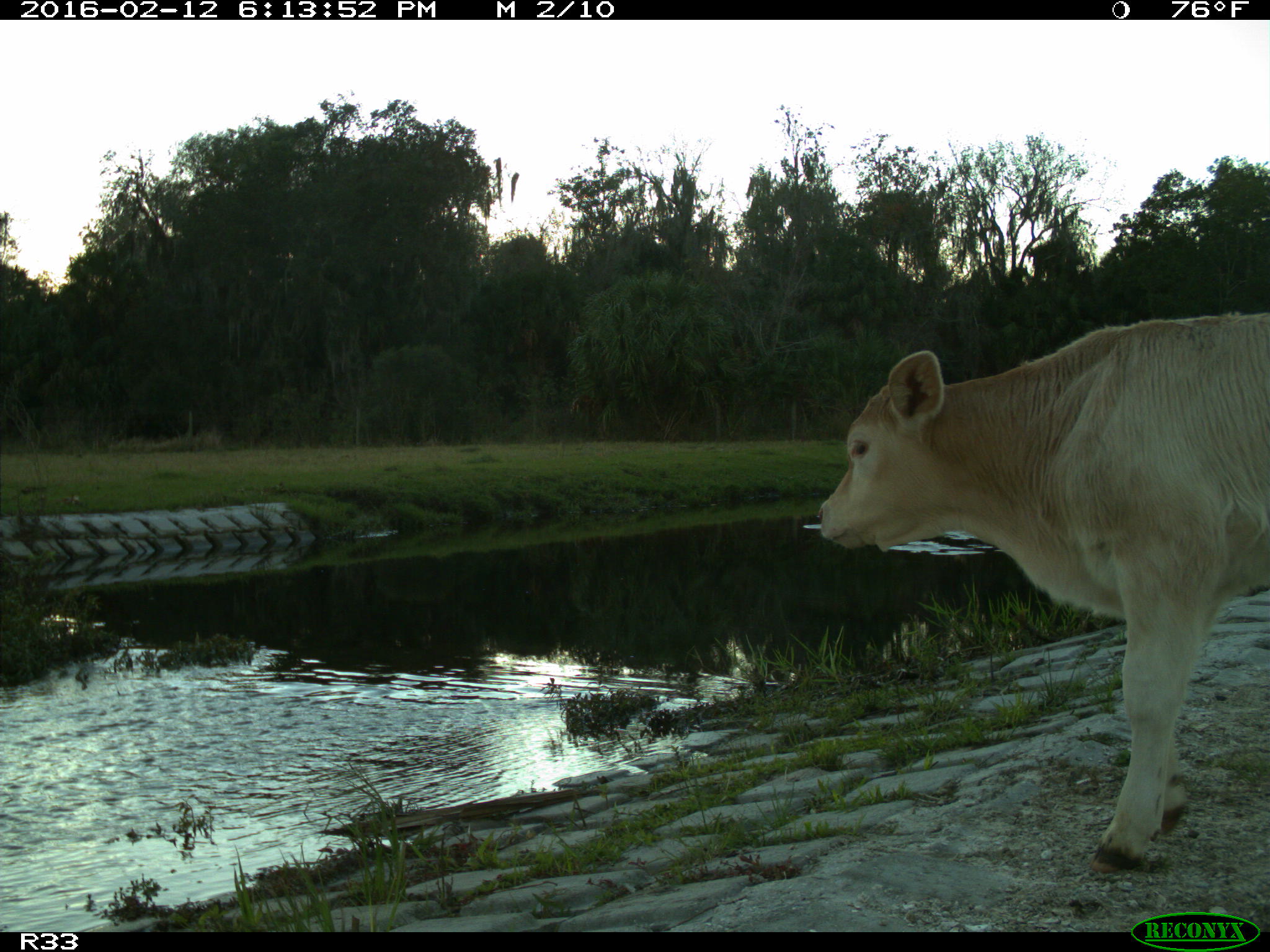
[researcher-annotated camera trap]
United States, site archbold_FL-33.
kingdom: Animalia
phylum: Chordata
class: Mammalia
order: Artiodactyla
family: Bovidae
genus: Bos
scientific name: Bos taurus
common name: domestic cow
Bos taurus (domestic cow).